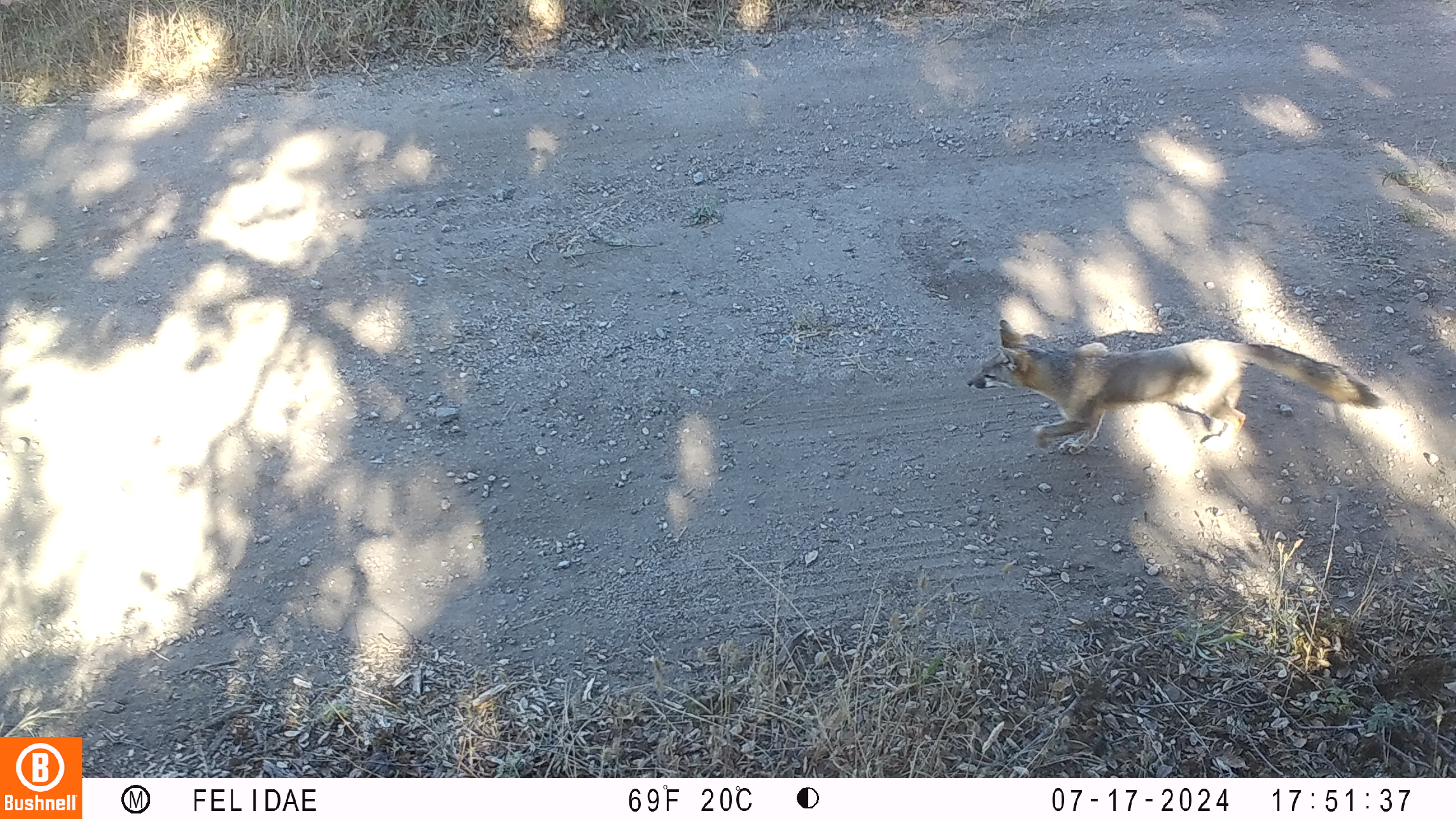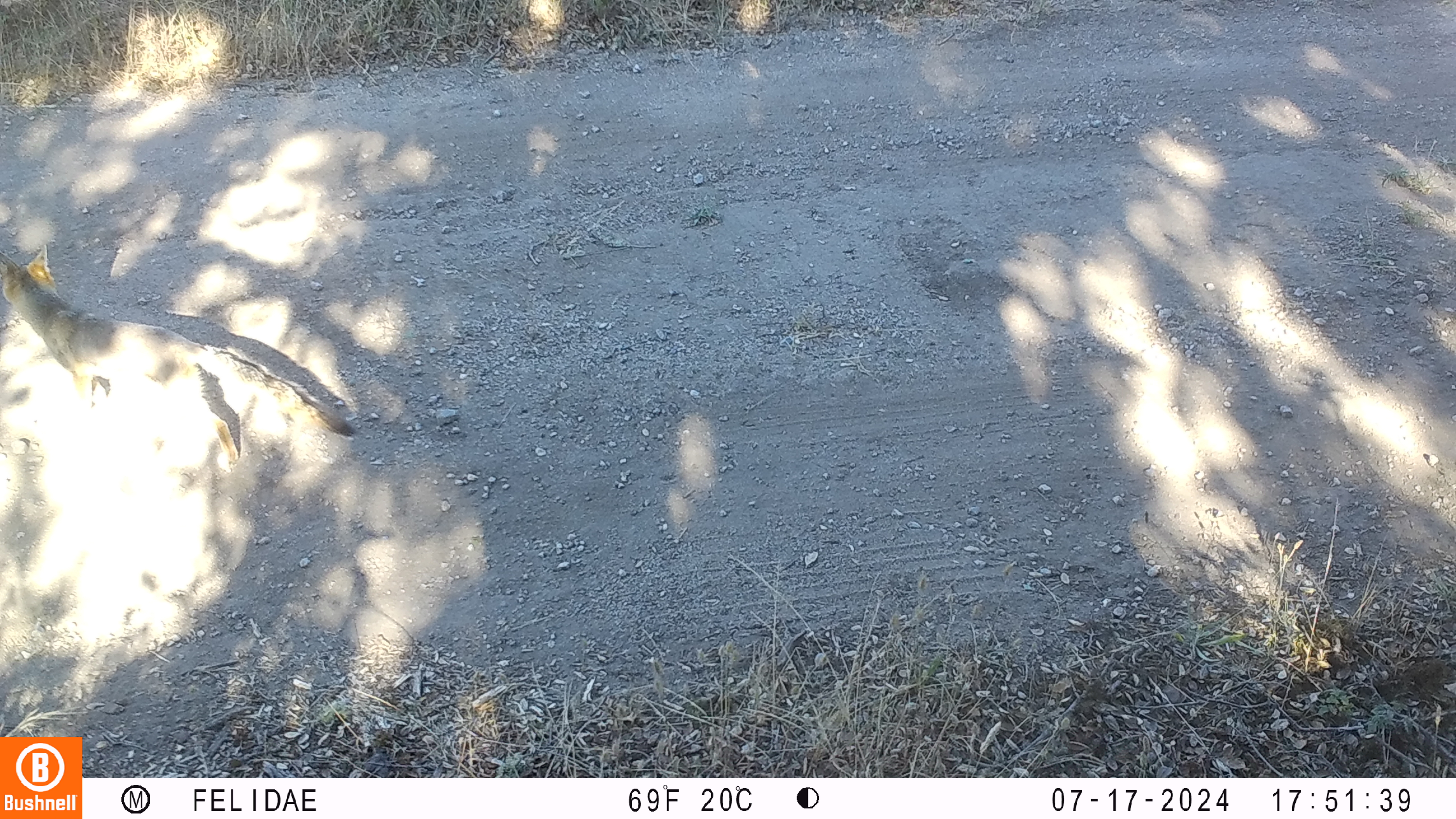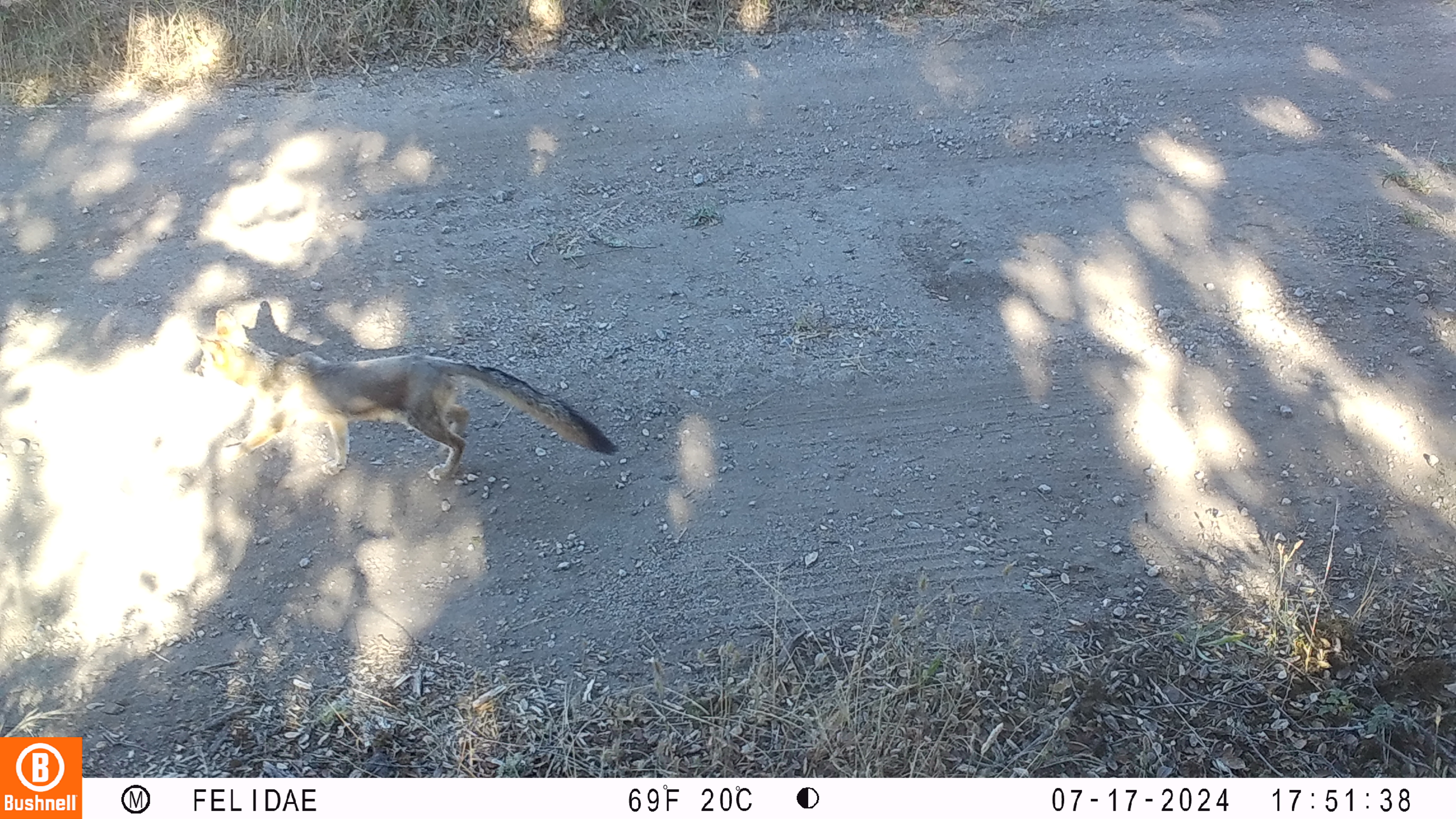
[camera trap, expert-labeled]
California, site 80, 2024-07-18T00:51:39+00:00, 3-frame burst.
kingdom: Animalia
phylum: Chordata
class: Mammalia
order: Carnivora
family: Canidae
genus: Urocyon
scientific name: Urocyon cinereoargenteus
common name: gray fox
Gray fox (Urocyon cinereoargenteus).